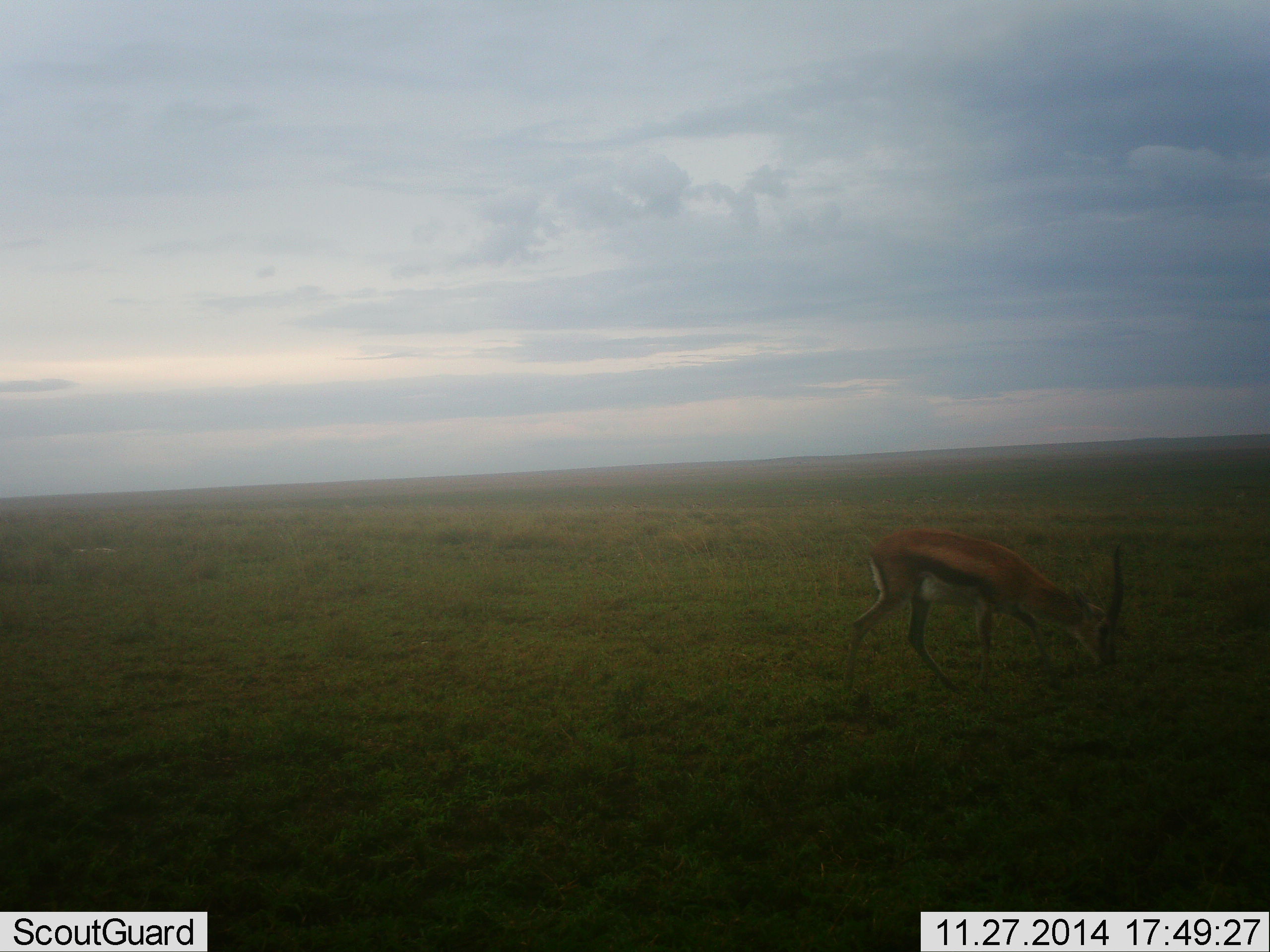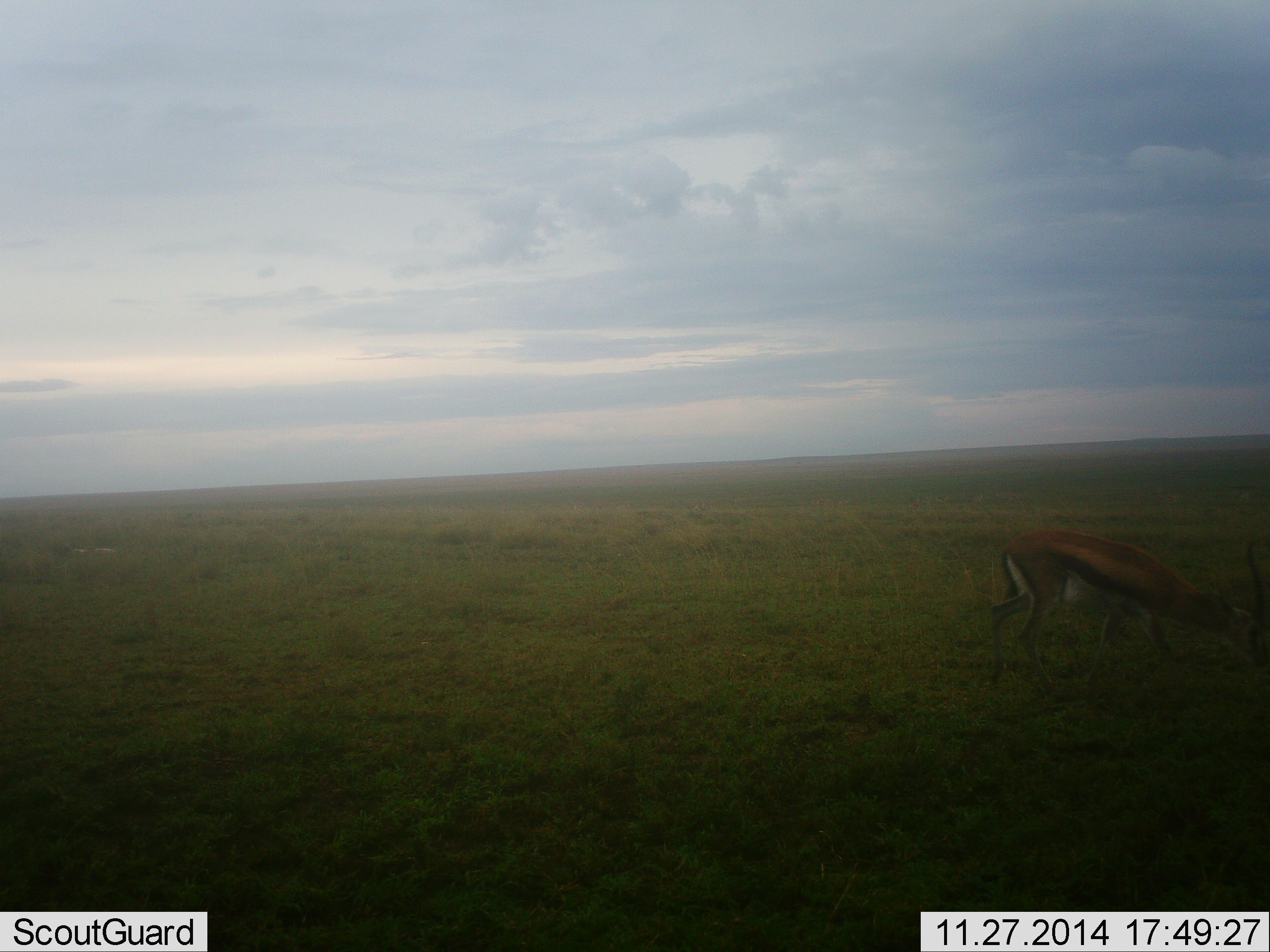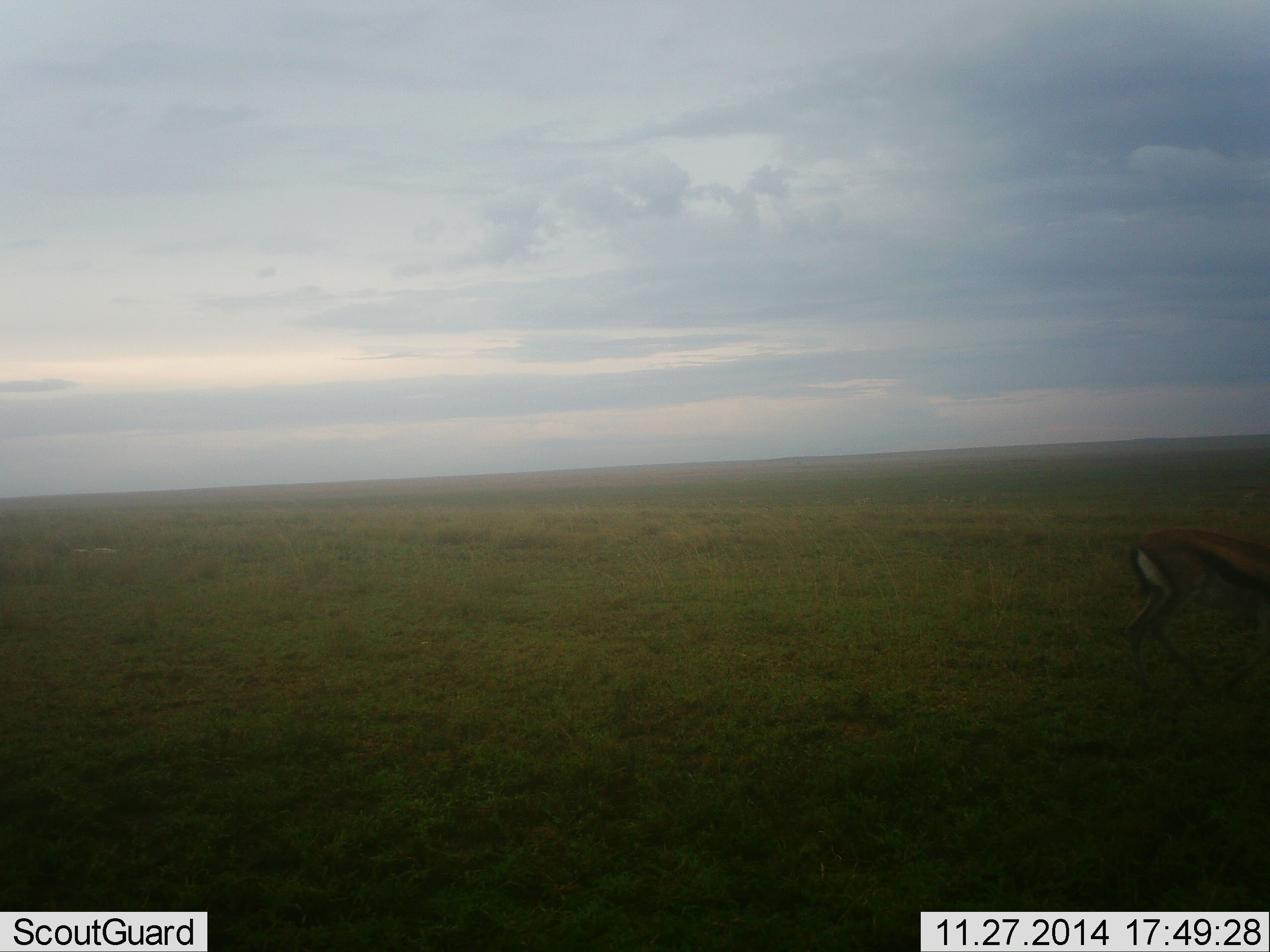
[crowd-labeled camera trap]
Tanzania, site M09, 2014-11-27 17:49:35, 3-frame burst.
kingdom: Animalia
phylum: Chordata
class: Mammalia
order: Artiodactyla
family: Bovidae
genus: Eudorcas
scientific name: Eudorcas thomsonii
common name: thomson's gazelle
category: gazellethomsons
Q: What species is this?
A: Gazellethomsons (thomson's gazelle) (Eudorcas thomsonii).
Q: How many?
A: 1.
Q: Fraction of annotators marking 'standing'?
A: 20%.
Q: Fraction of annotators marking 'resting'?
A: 0%.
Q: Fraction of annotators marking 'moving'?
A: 70%.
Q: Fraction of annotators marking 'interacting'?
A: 0%.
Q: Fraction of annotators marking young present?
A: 0%.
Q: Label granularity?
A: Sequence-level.